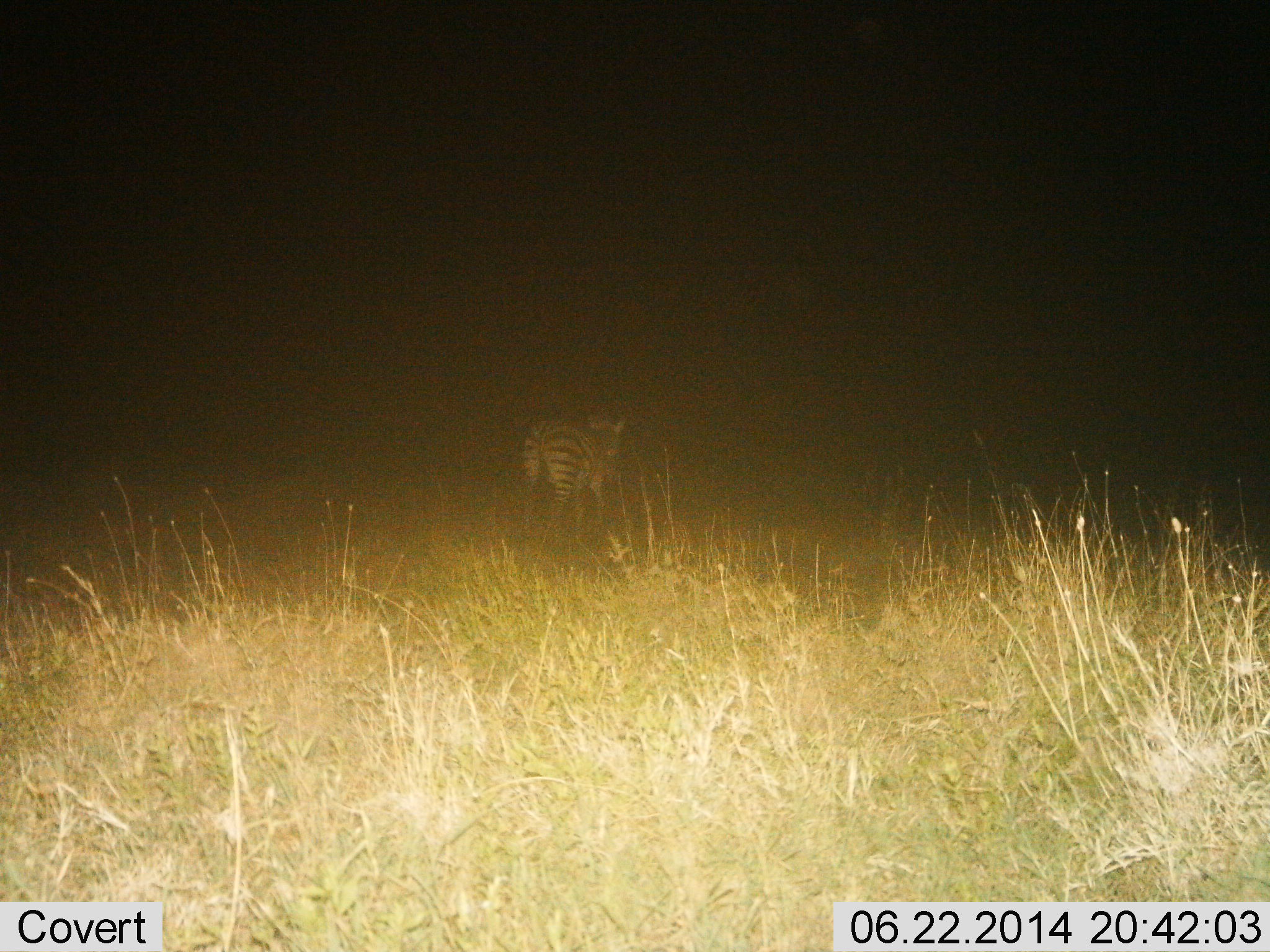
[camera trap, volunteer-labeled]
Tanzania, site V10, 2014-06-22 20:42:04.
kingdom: Animalia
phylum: Chordata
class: Mammalia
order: Perissodactyla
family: Equidae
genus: Equus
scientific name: Equus quagga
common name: plains zebra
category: zebra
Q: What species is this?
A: Zebra (plains zebra) (Equus quagga).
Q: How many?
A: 1.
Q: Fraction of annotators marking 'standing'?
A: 70%.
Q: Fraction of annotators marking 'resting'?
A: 0%.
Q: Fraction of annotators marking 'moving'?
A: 30%.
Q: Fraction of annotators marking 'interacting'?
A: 0%.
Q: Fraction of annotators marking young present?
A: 0%.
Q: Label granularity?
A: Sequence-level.